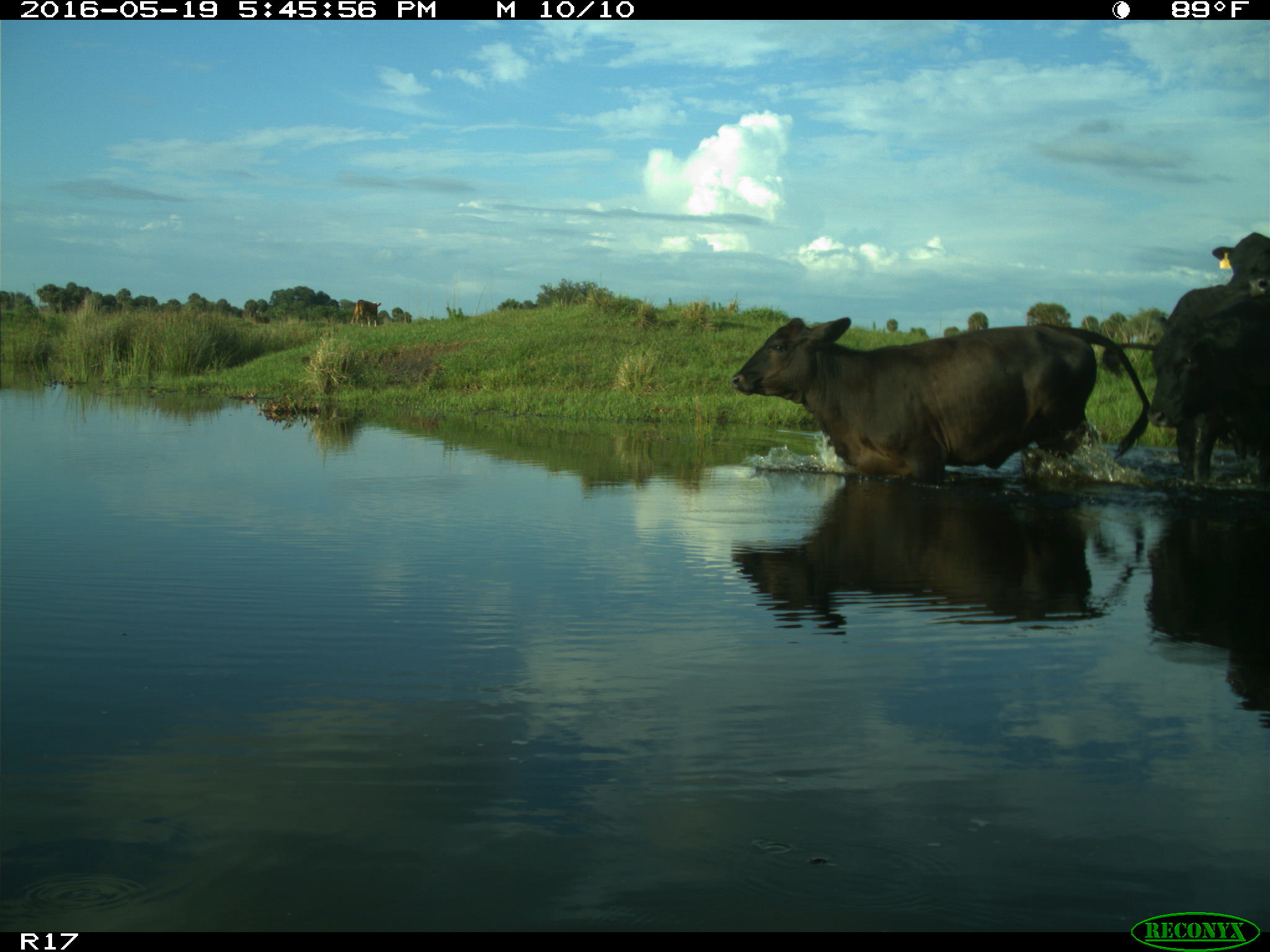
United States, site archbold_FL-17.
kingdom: Animalia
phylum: Chordata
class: Mammalia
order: Artiodactyla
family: Bovidae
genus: Bos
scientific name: Bos taurus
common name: domestic cow